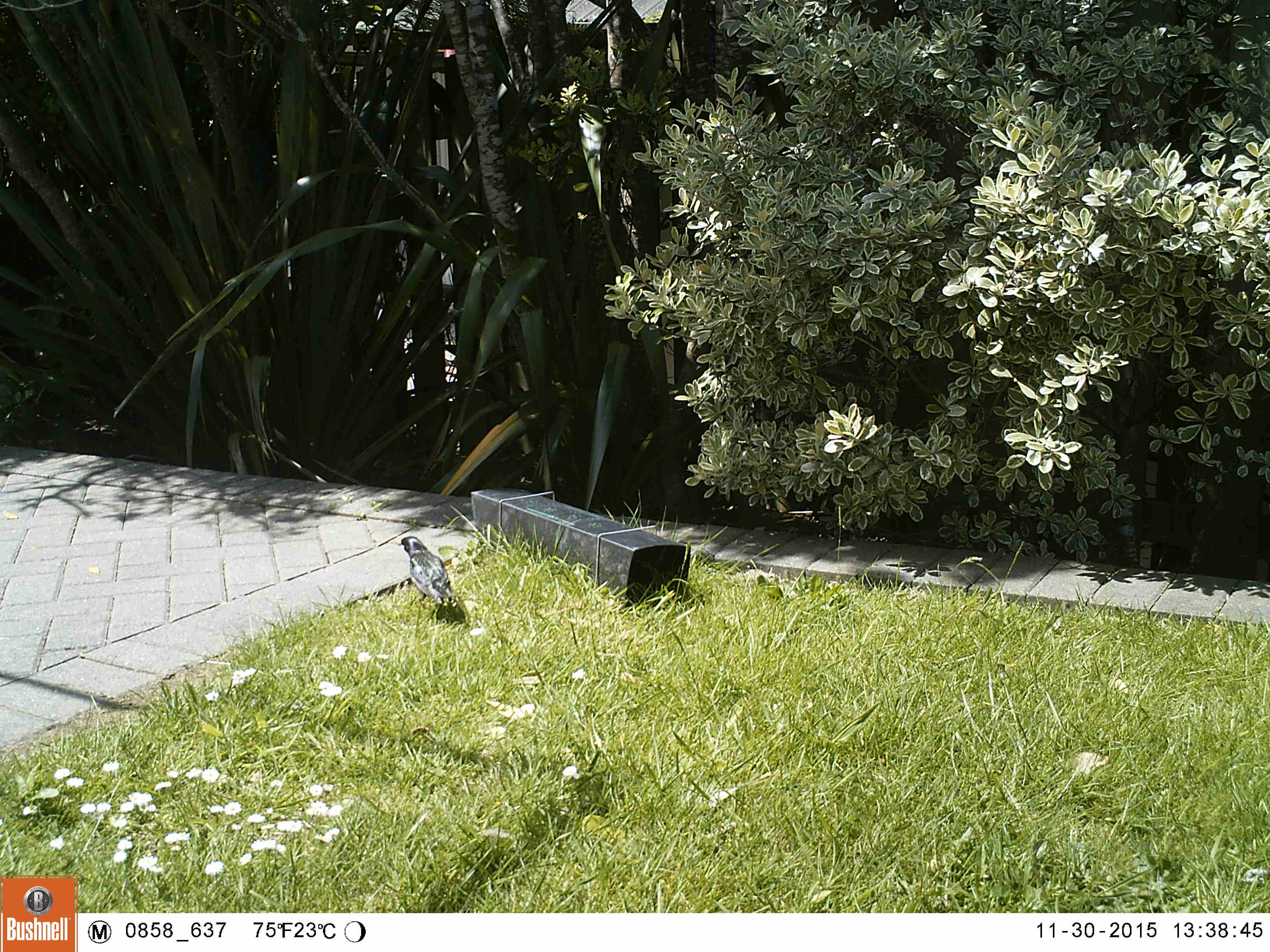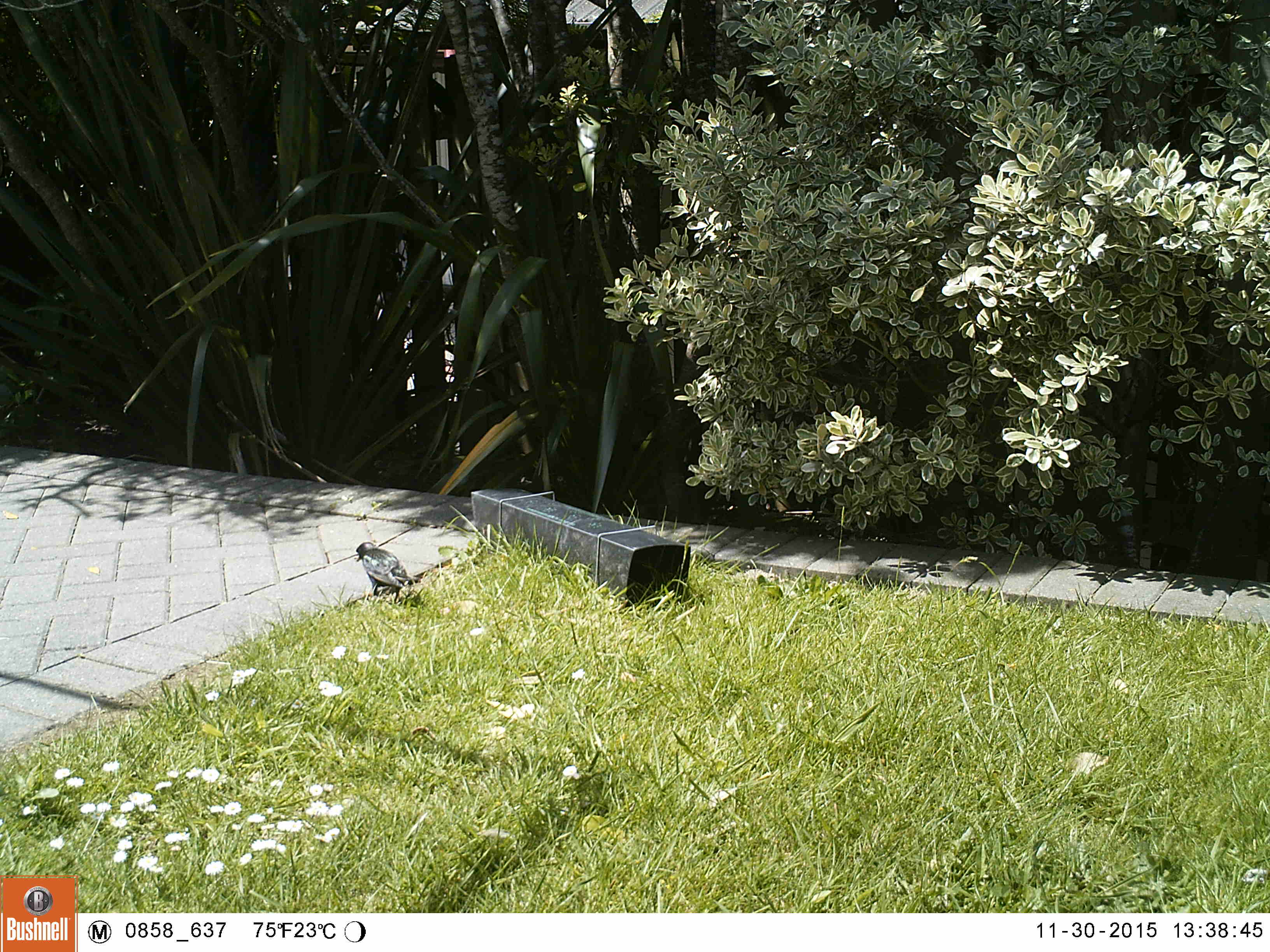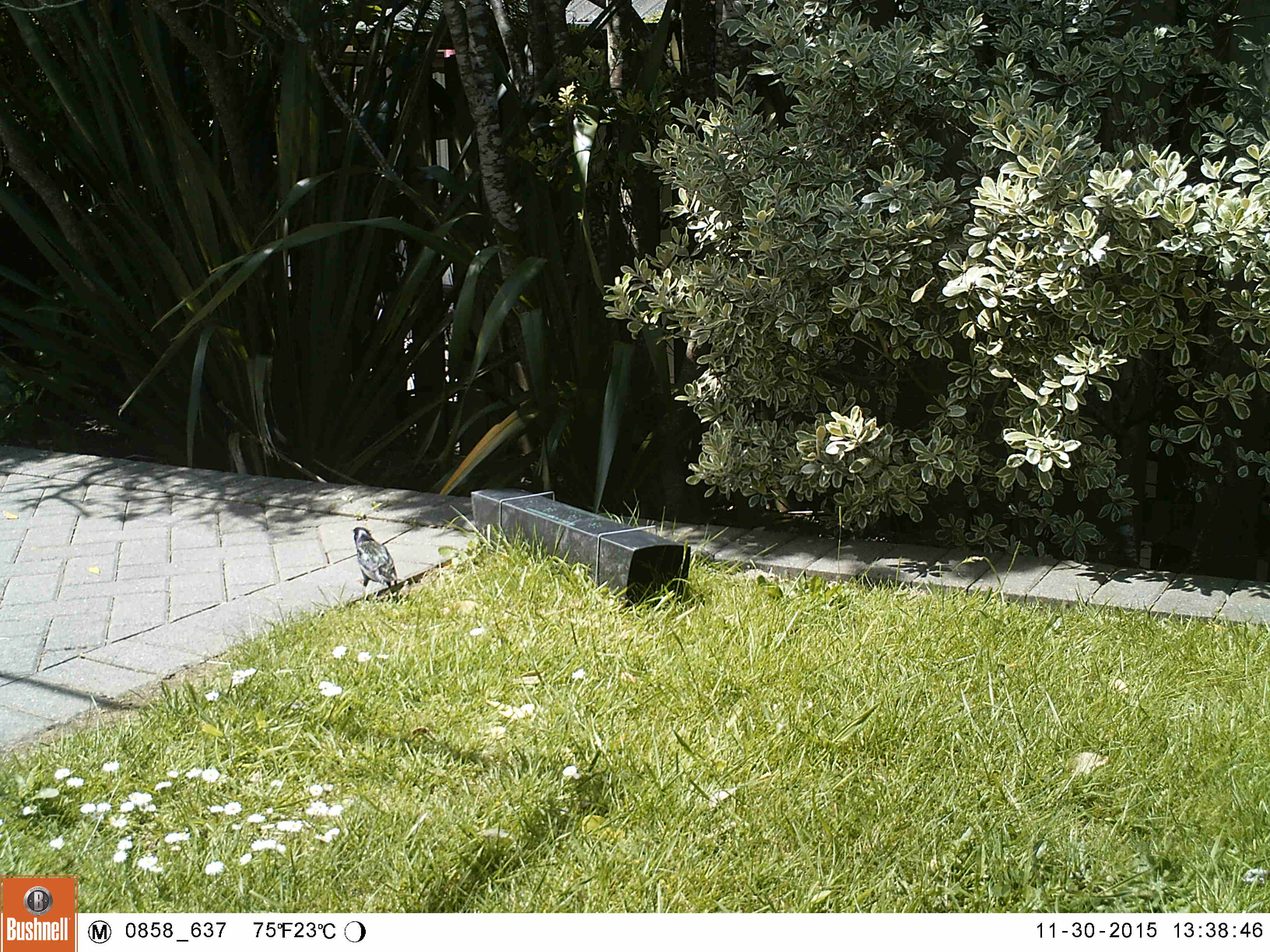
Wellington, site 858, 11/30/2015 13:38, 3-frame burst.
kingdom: Animalia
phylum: Chordata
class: Aves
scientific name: Aves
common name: bird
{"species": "bird (Aves)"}